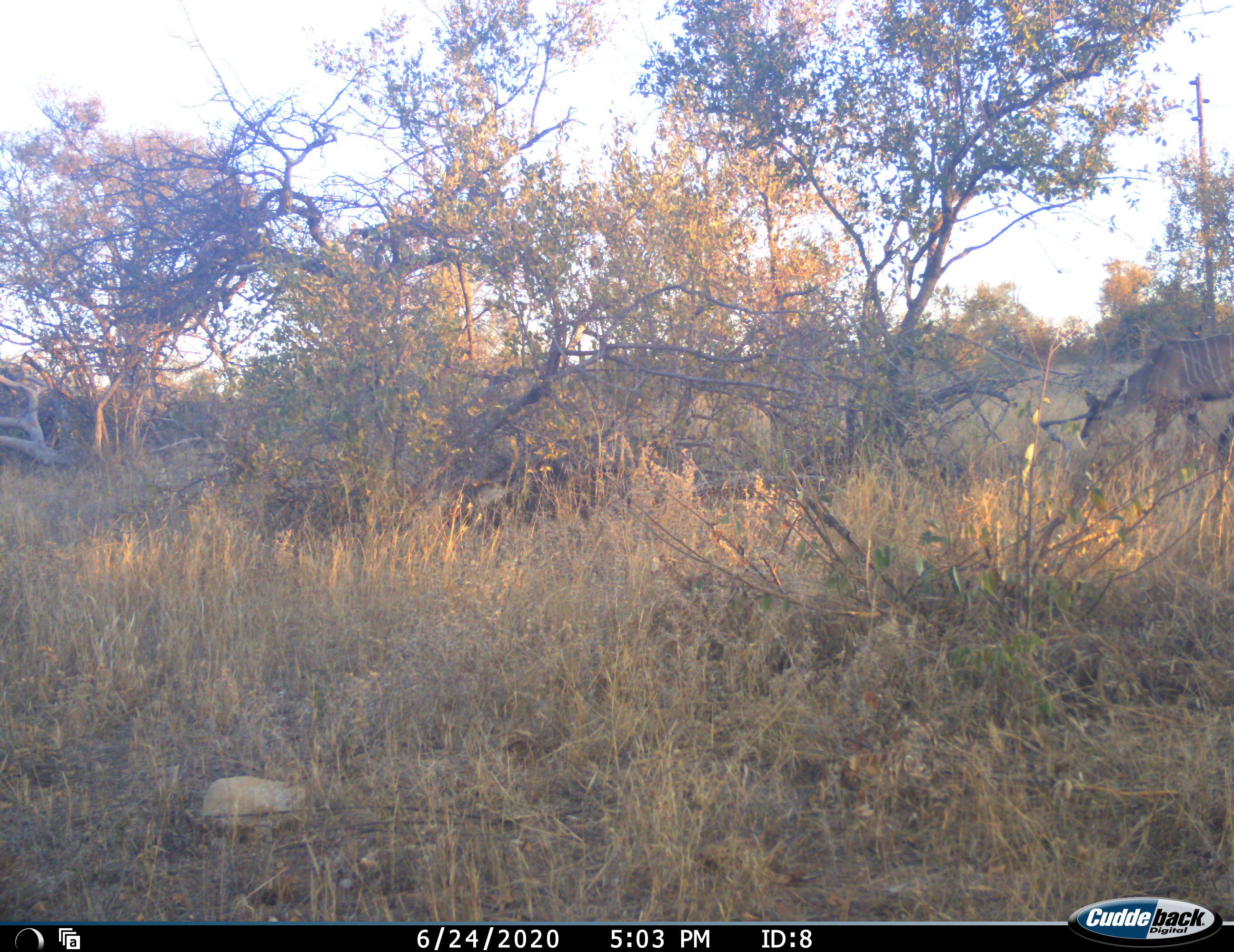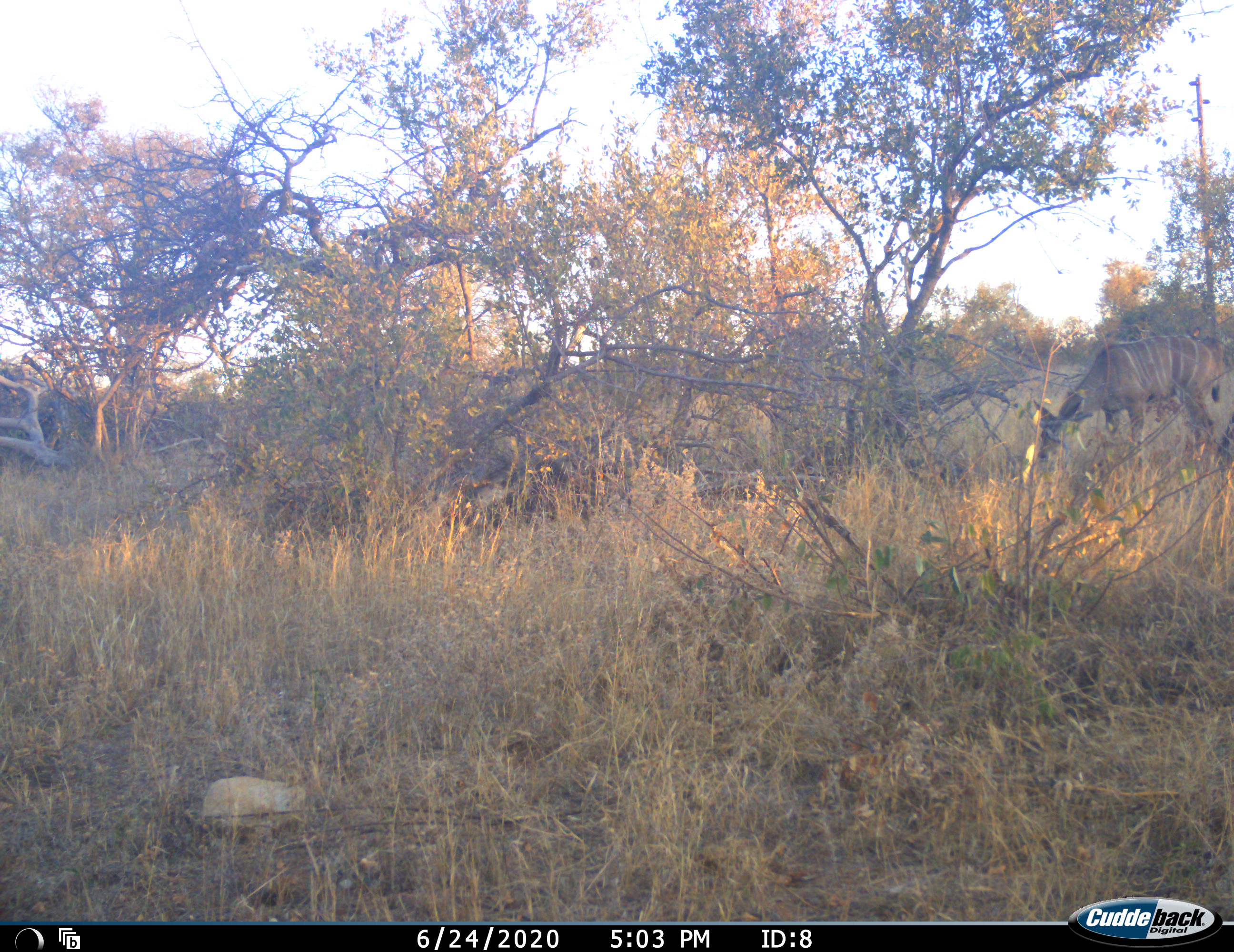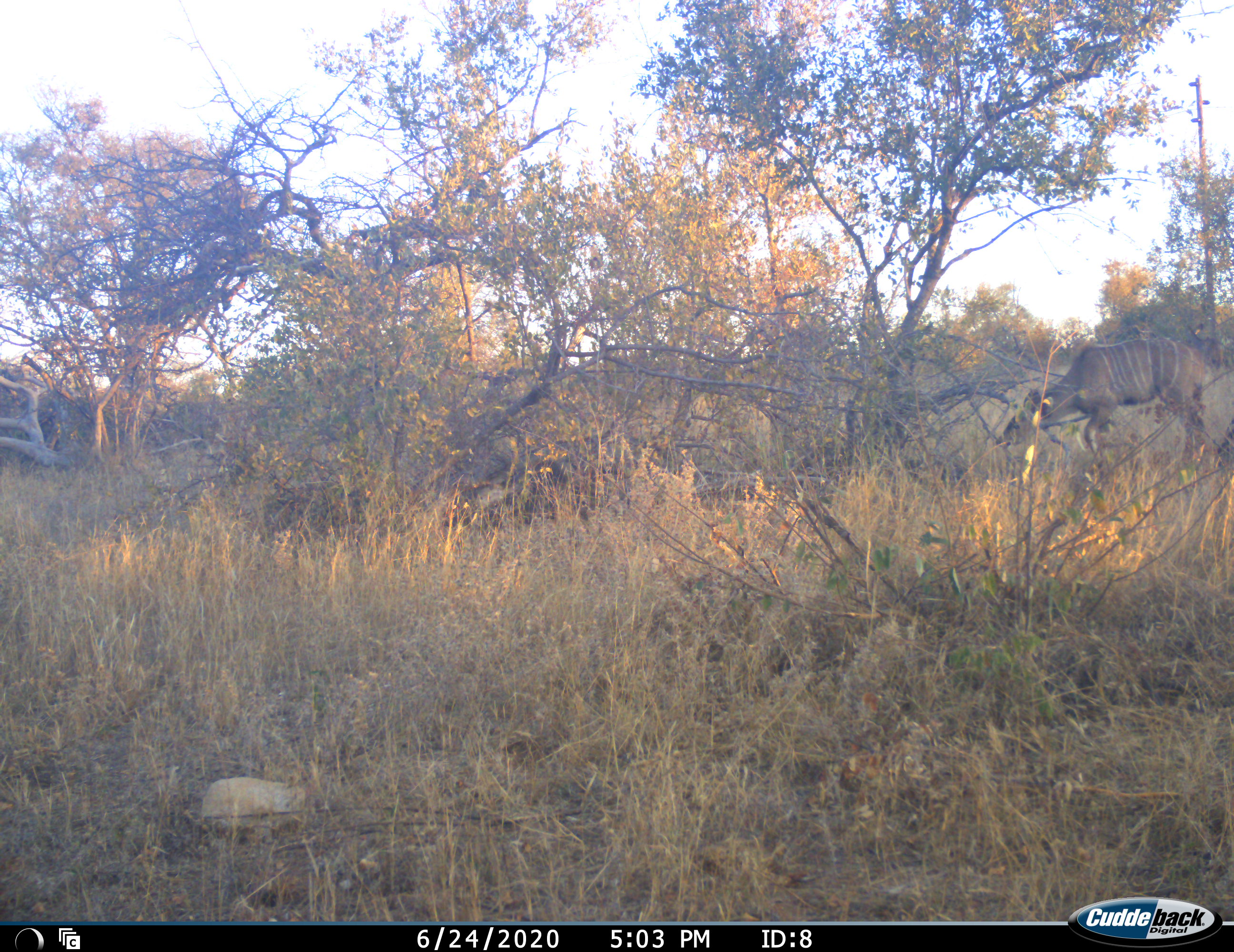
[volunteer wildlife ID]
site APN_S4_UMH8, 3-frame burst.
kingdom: Animalia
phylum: Chordata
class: Mammalia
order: Artiodactyla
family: Bovidae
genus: Tragelaphus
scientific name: Tragelaphus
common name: kudu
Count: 1.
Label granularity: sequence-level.